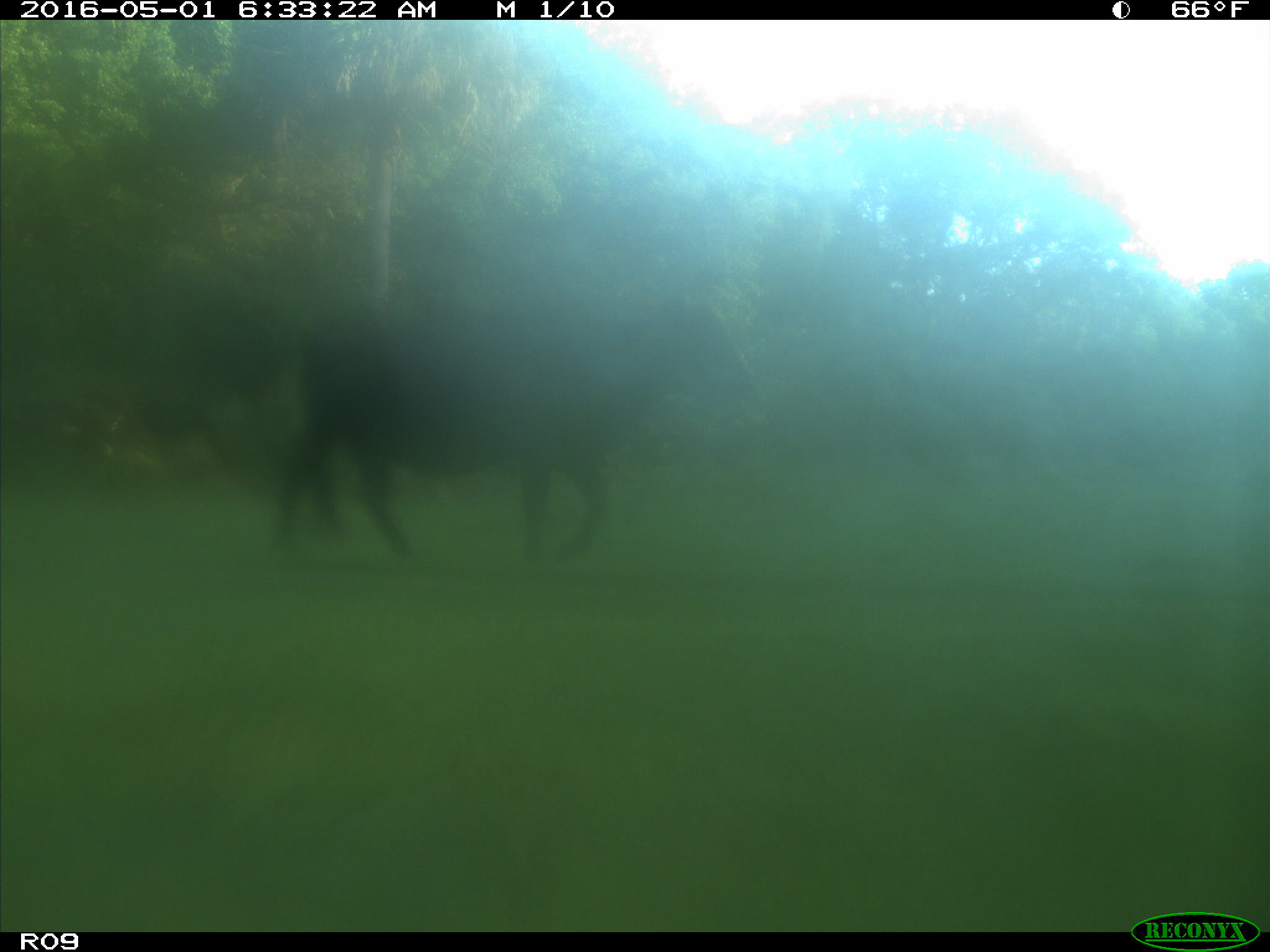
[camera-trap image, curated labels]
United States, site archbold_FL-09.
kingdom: Animalia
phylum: Chordata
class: Mammalia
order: Artiodactyla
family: Bovidae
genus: Bos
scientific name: Bos taurus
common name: domestic cow